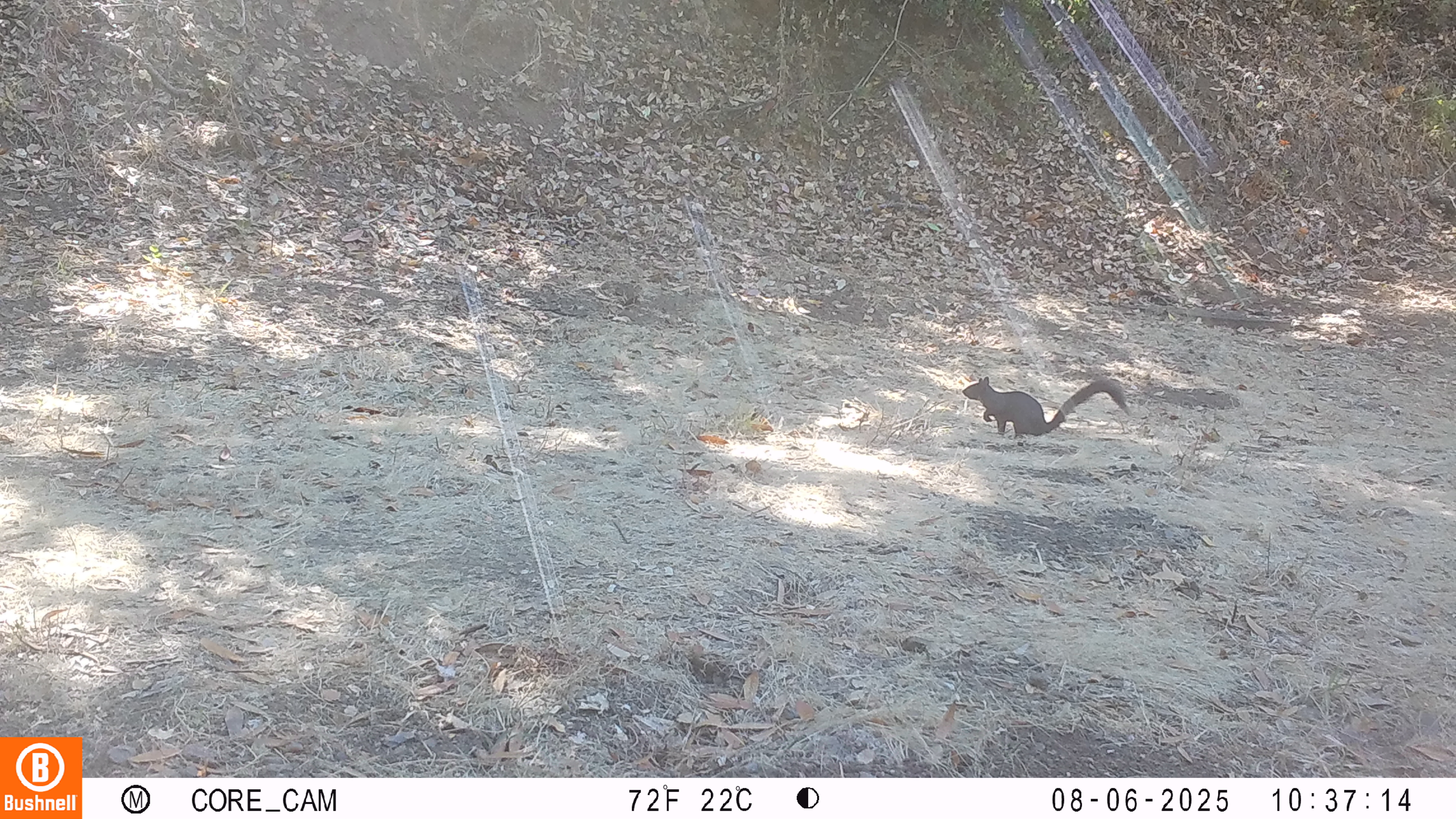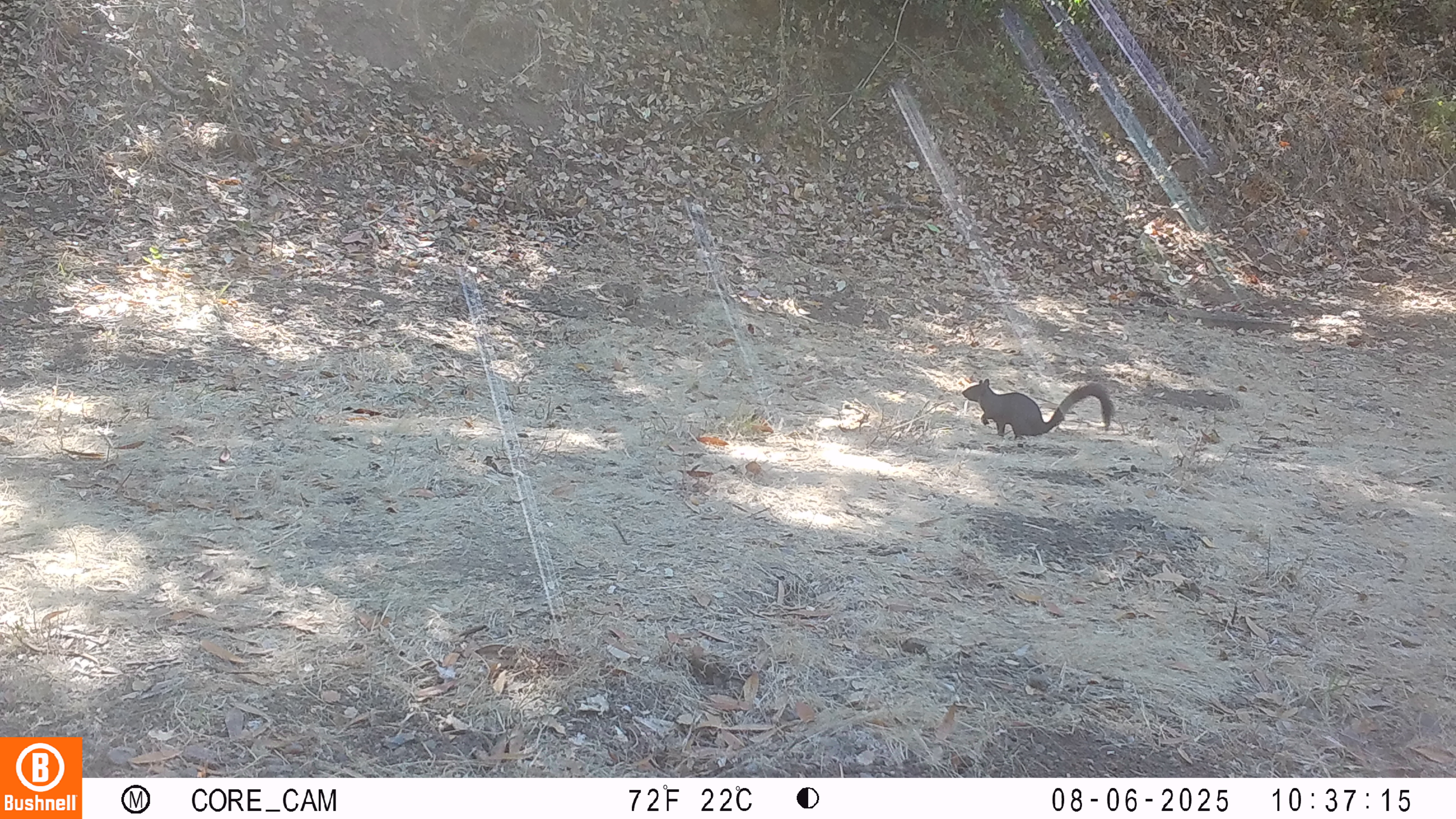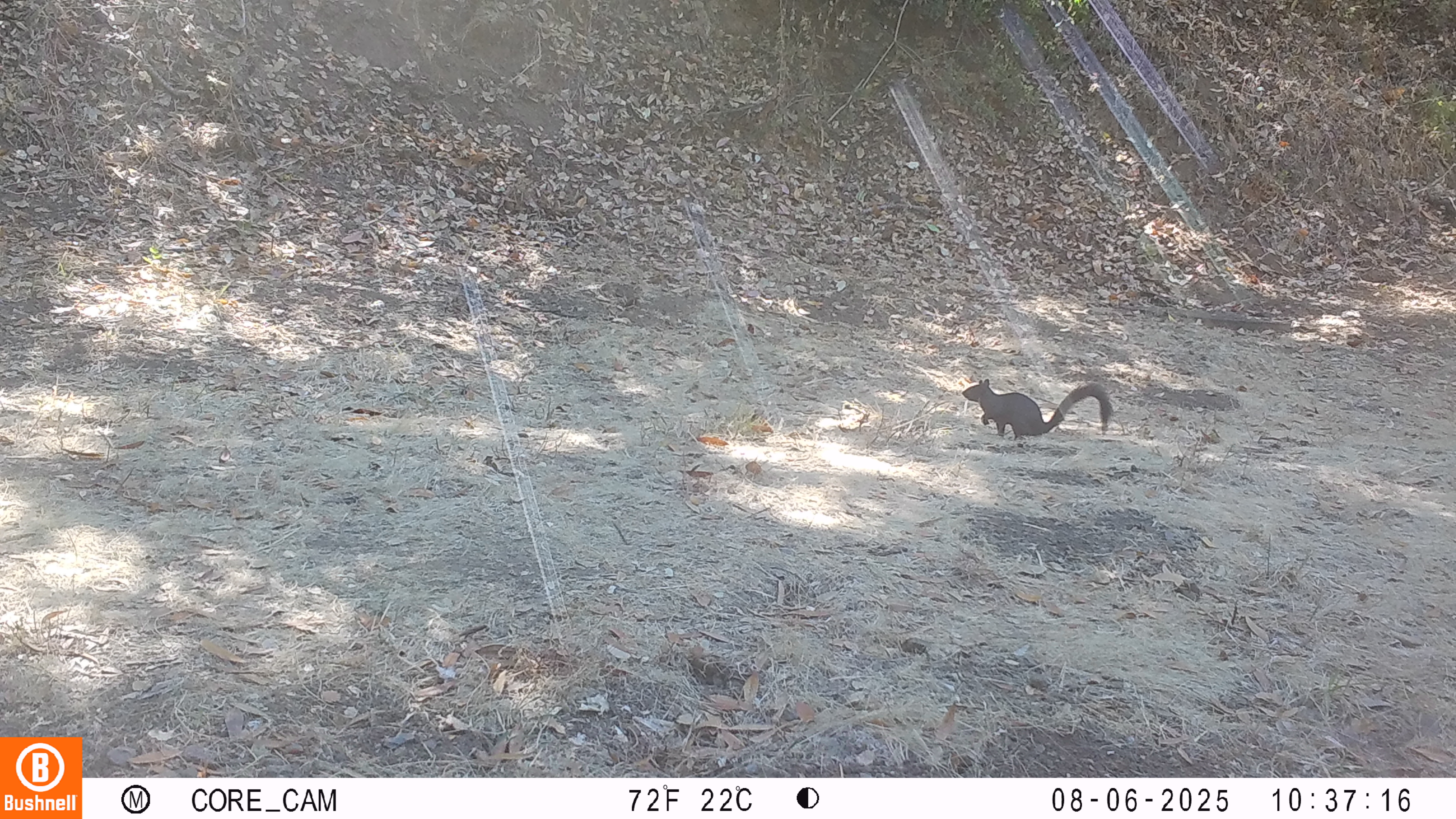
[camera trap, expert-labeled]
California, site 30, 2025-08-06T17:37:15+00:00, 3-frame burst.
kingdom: Animalia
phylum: Chordata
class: Mammalia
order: Rodentia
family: Sciuridae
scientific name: Sciuridae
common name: squirrel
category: unknown squirrel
Unknown squirrel (squirrel) (Sciuridae).